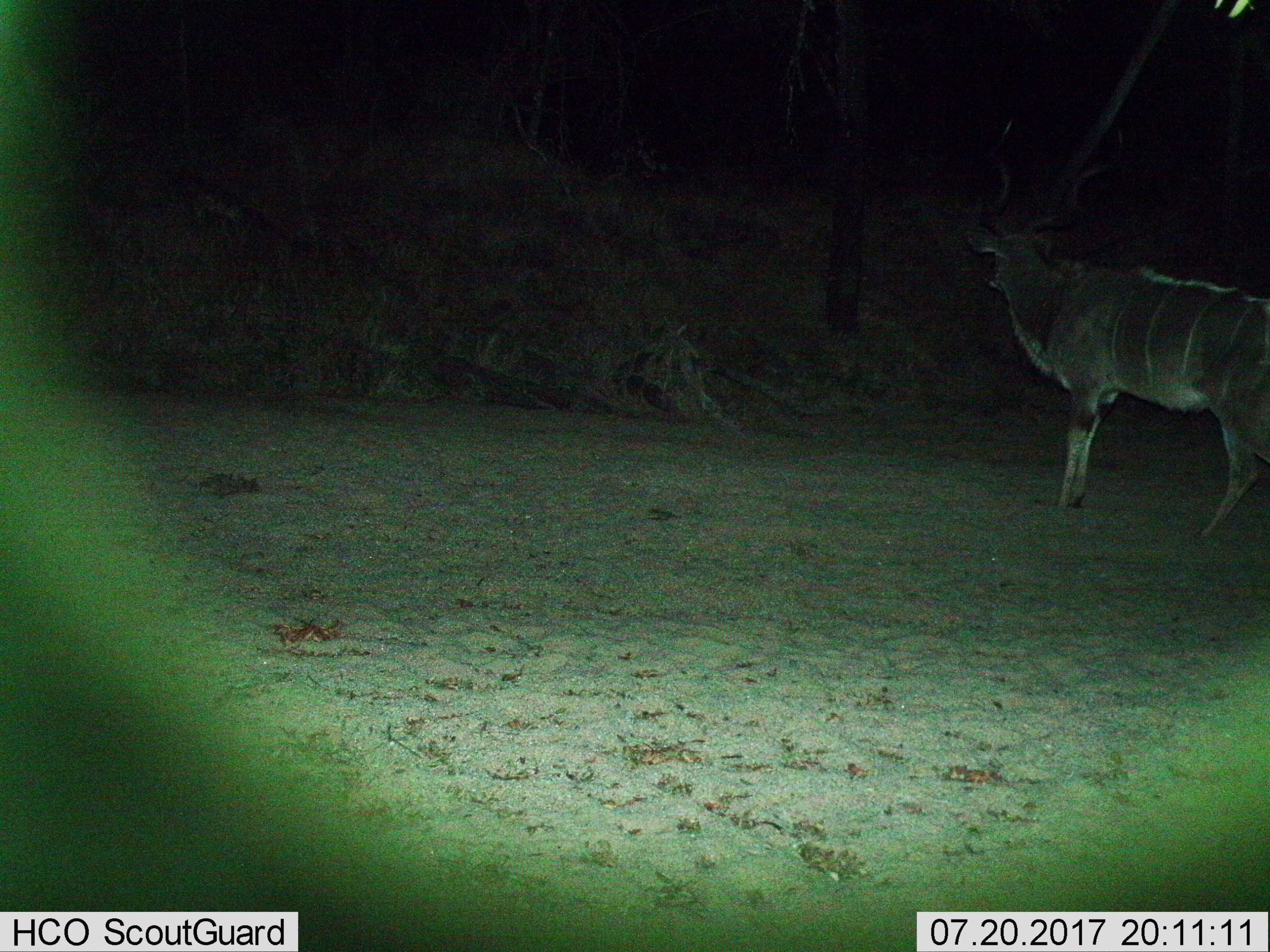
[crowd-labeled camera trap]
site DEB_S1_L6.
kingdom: Animalia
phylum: Chordata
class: Mammalia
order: Artiodactyla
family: Bovidae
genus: Tragelaphus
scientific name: Tragelaphus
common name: kudu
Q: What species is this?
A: Kudu (Tragelaphus).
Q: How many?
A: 1.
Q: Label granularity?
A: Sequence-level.